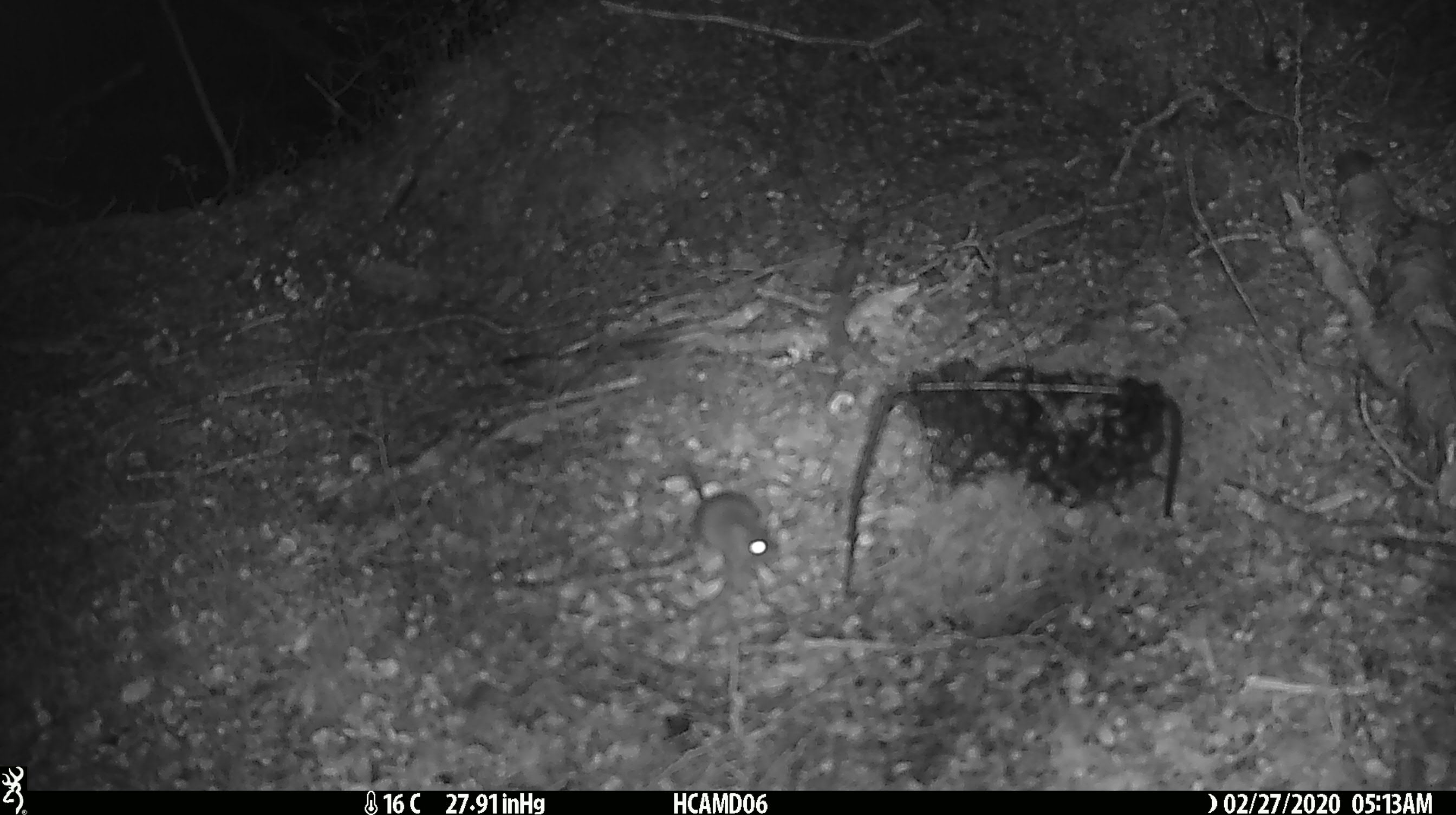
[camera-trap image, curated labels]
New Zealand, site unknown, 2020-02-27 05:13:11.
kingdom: Animalia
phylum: Chordata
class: Mammalia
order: Rodentia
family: Muridae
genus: Mus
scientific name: Mus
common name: mouse